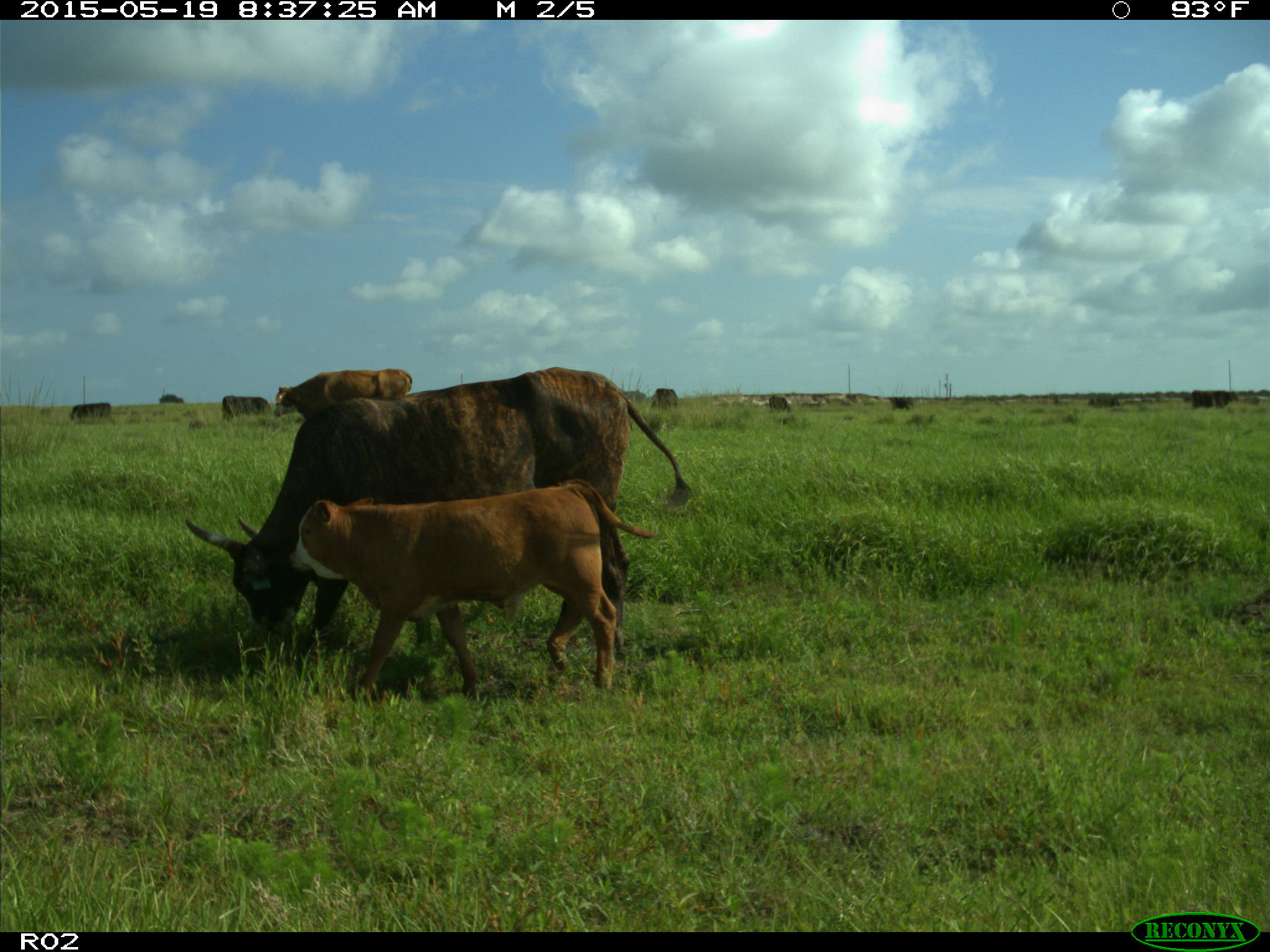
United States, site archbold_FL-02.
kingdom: Animalia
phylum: Chordata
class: Mammalia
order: Artiodactyla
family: Bovidae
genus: Bos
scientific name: Bos taurus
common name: domestic cow